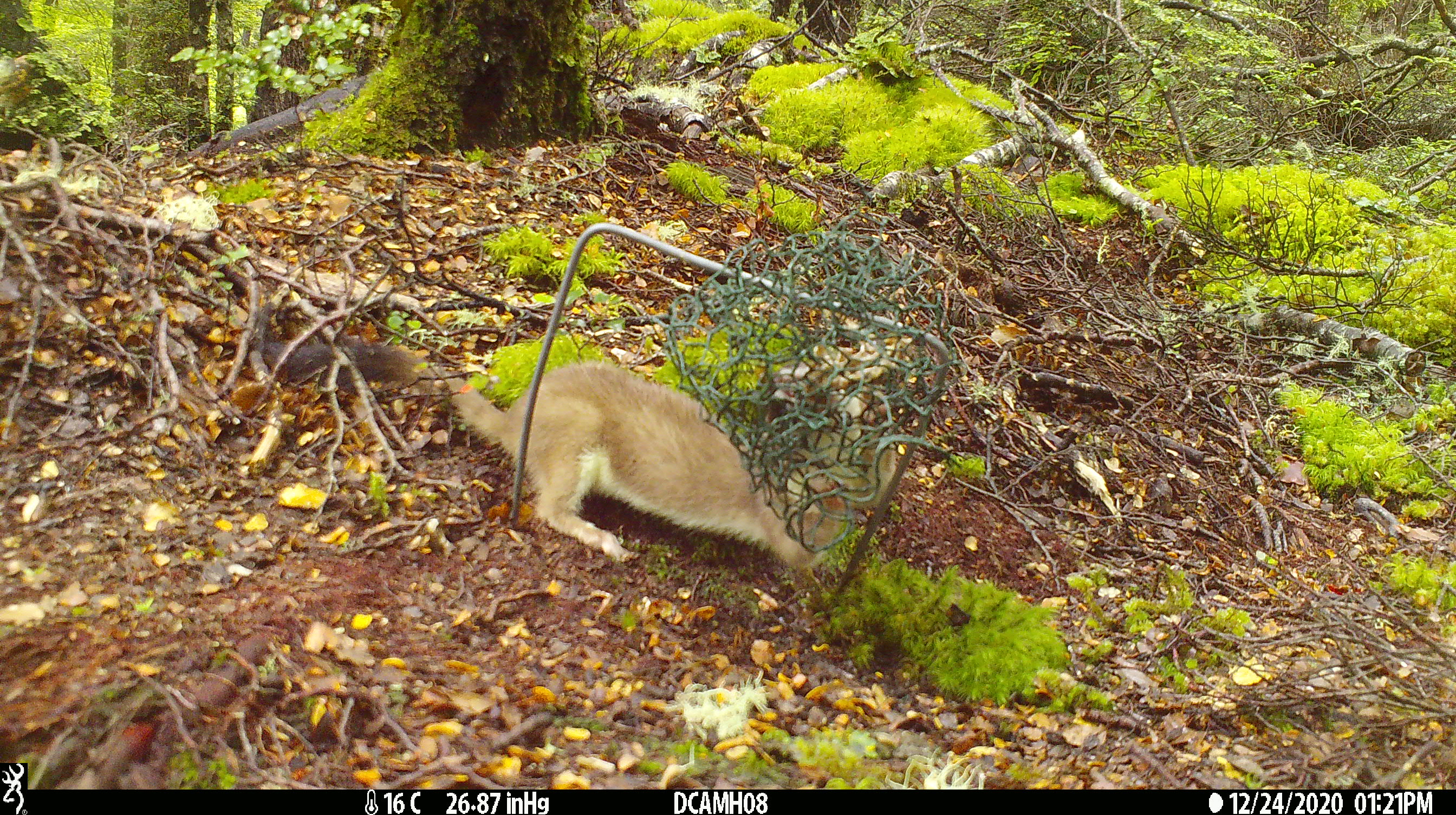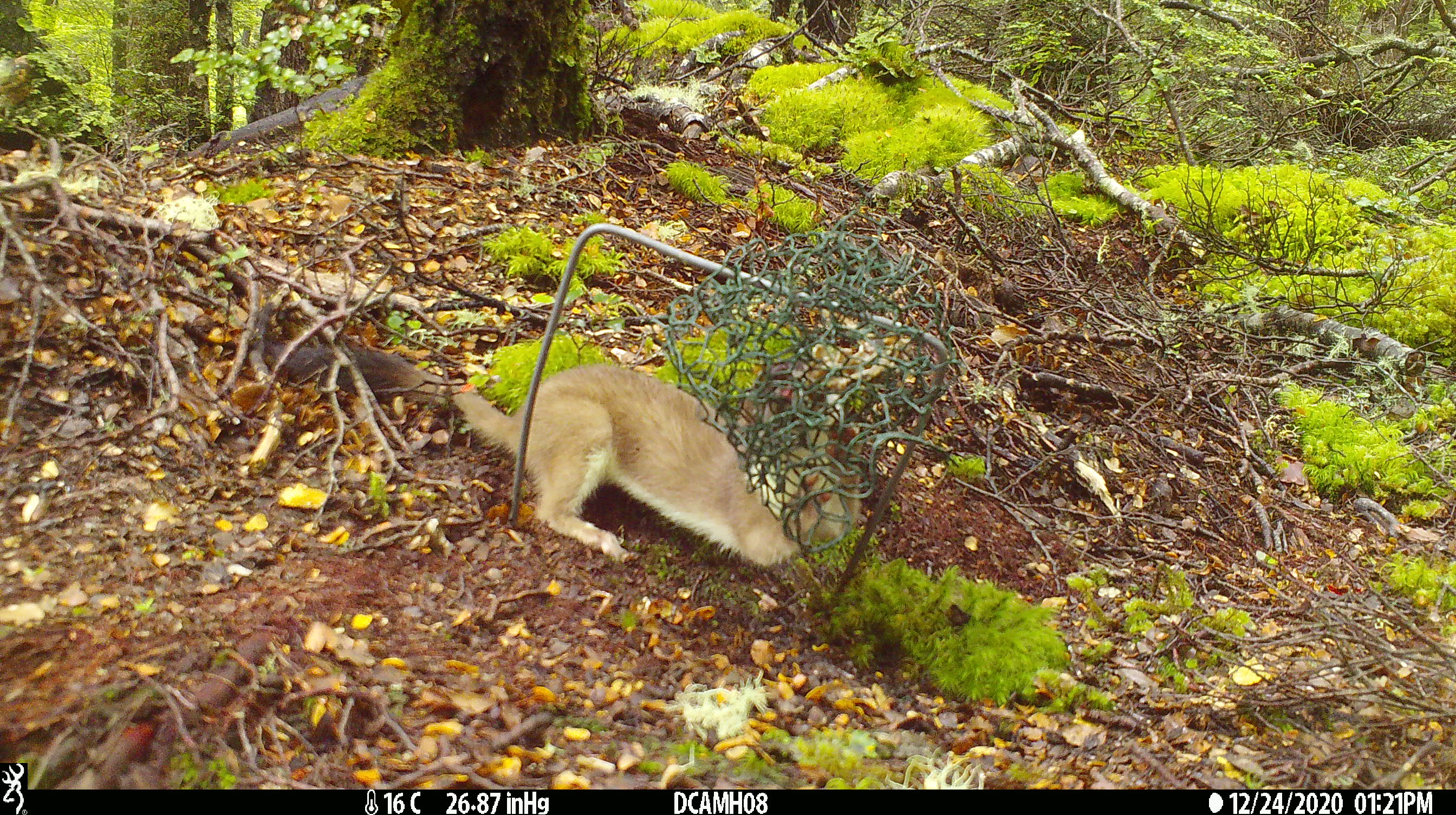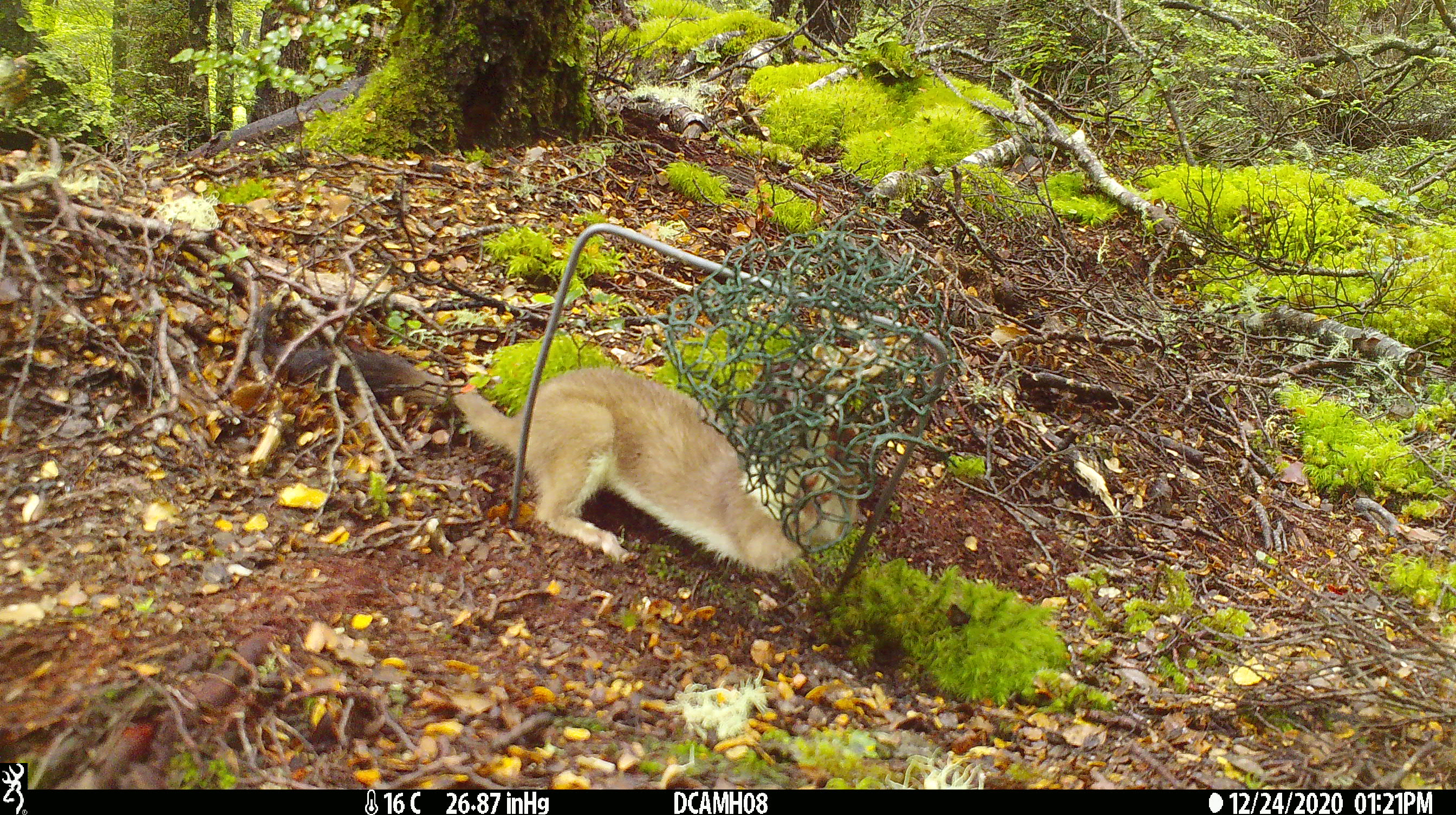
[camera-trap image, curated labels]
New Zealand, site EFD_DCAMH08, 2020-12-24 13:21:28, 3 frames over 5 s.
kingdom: Animalia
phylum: Chordata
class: Mammalia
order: Carnivora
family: Mustelidae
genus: Mustela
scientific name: Mustela erminea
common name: stoat